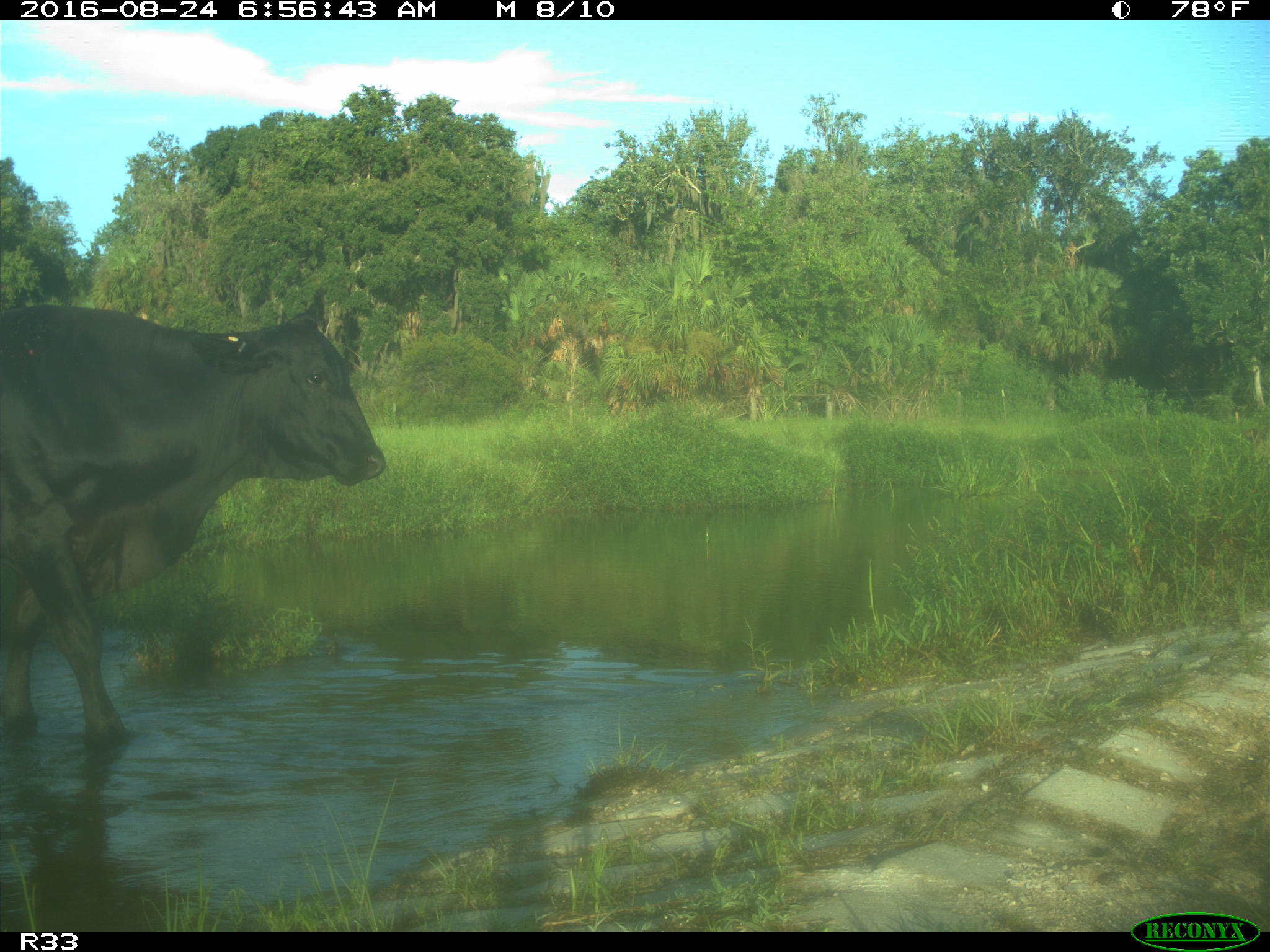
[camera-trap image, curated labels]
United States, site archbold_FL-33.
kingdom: Animalia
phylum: Chordata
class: Mammalia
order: Artiodactyla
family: Bovidae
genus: Bos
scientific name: Bos taurus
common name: domestic cow